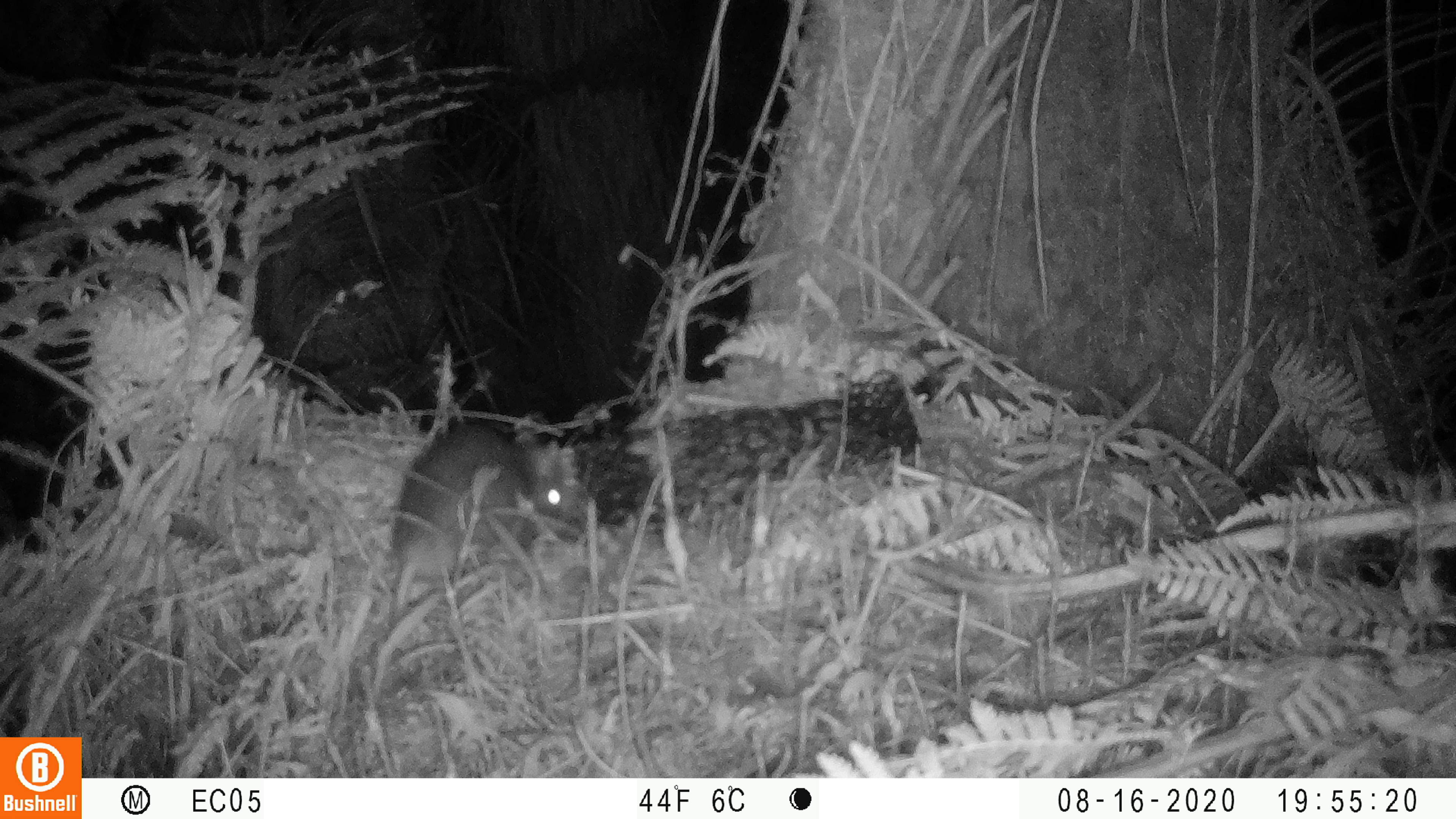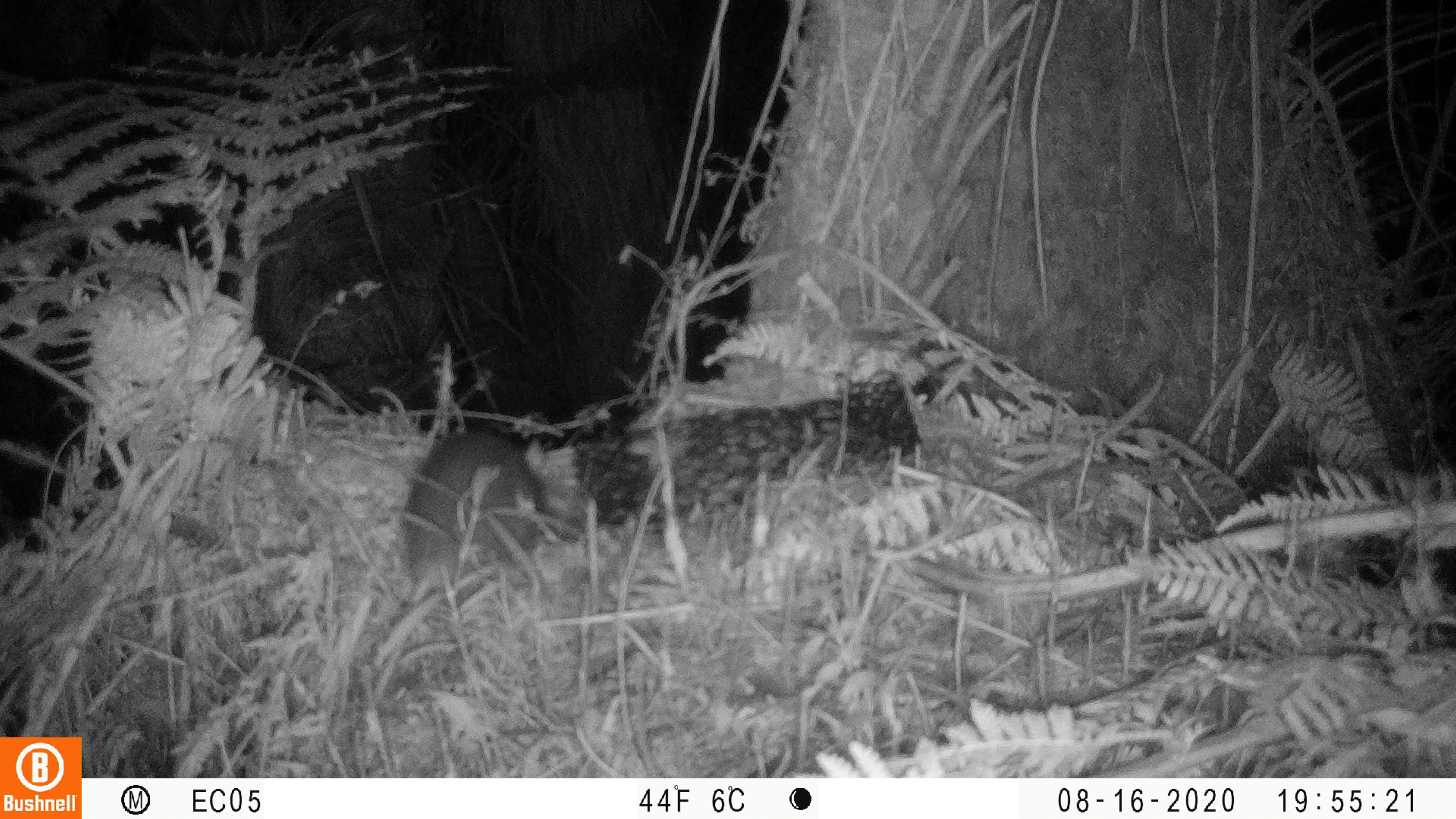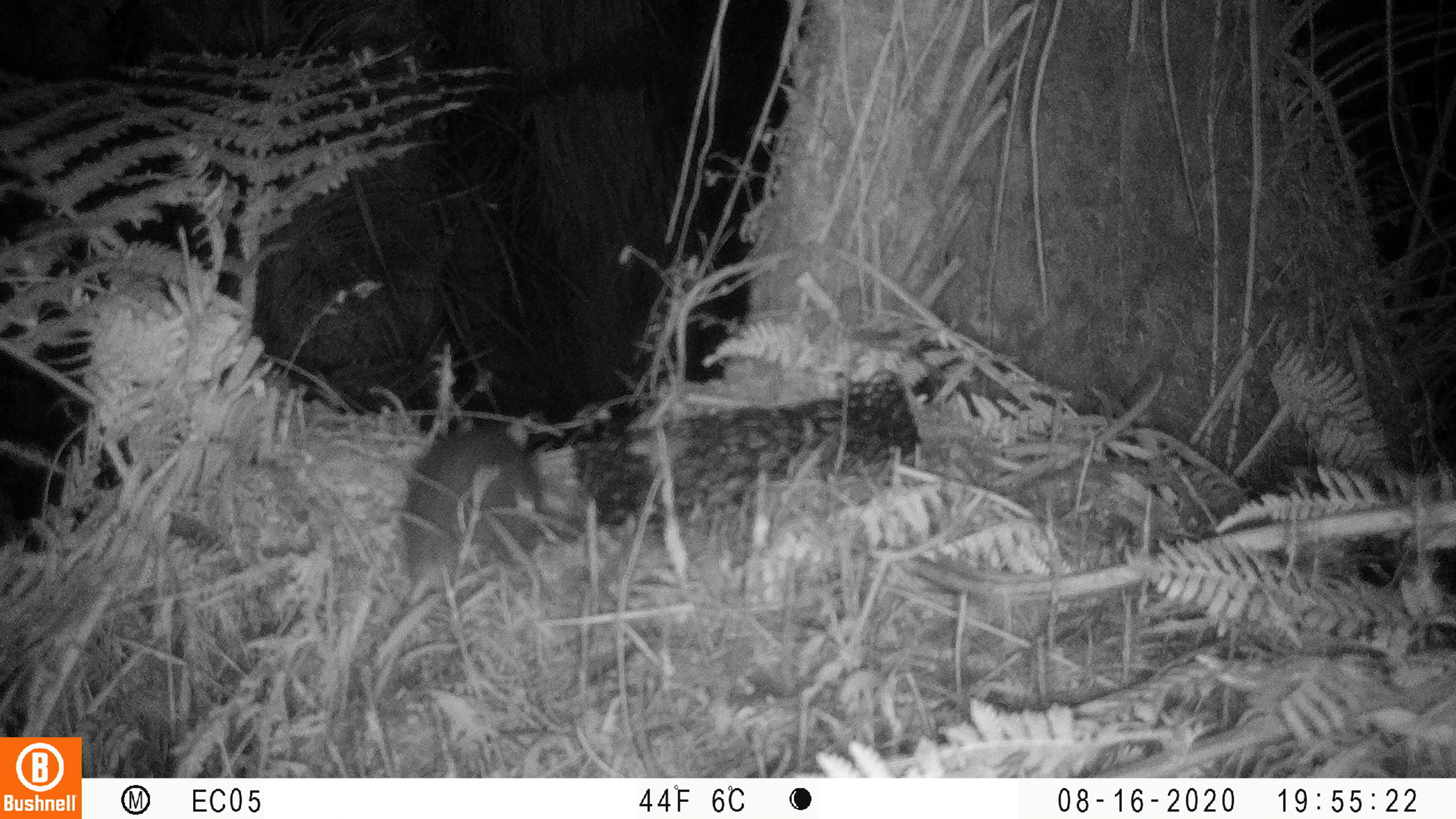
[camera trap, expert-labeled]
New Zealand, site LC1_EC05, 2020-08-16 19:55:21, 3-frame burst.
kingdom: Animalia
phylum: Chordata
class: Mammalia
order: Rodentia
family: Muridae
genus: Rattus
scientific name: Rattus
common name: rat